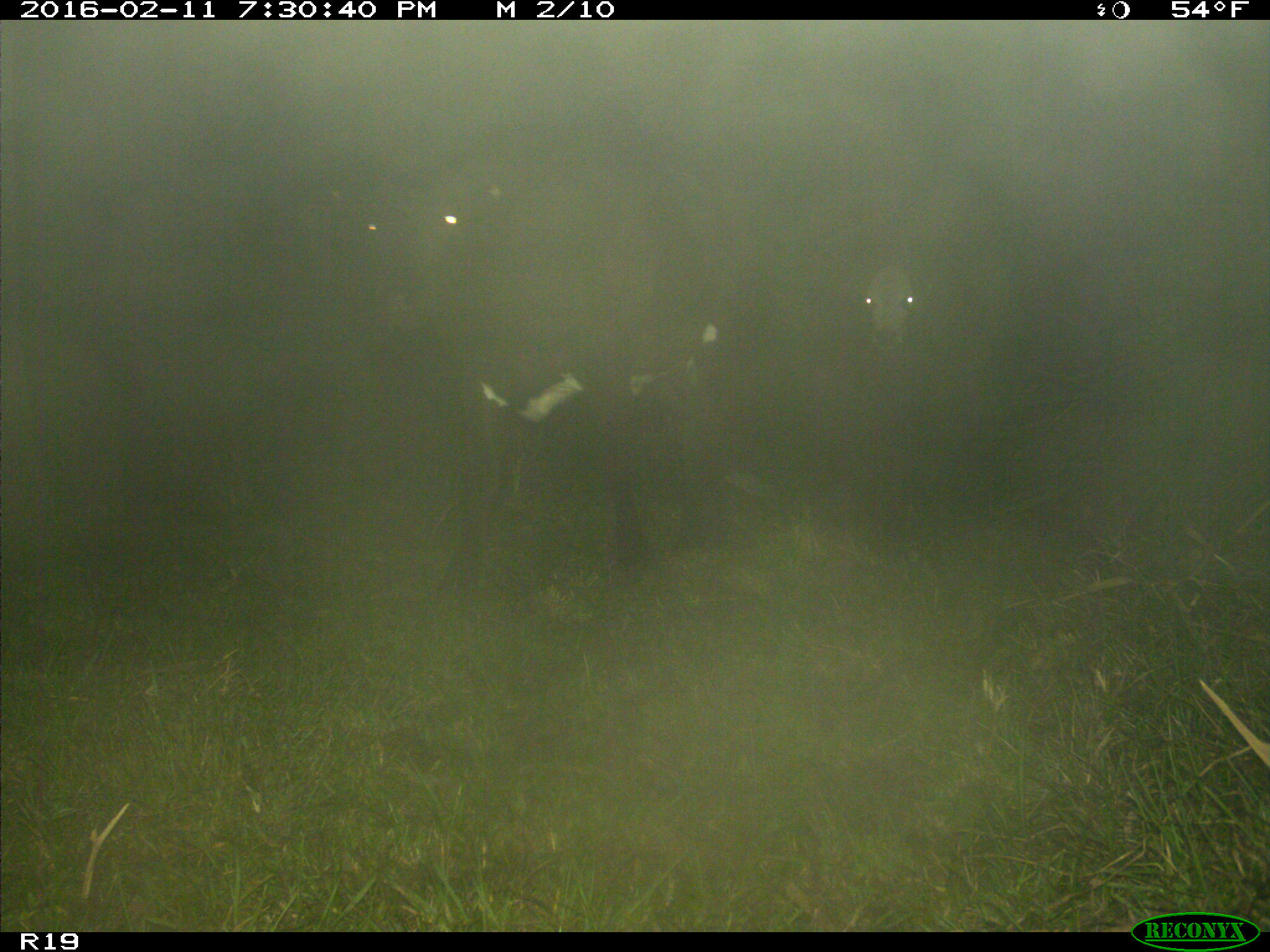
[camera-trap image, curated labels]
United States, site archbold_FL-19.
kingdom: Animalia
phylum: Chordata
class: Mammalia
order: Artiodactyla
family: Bovidae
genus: Bos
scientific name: Bos taurus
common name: domestic cow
Bos taurus (domestic cow).